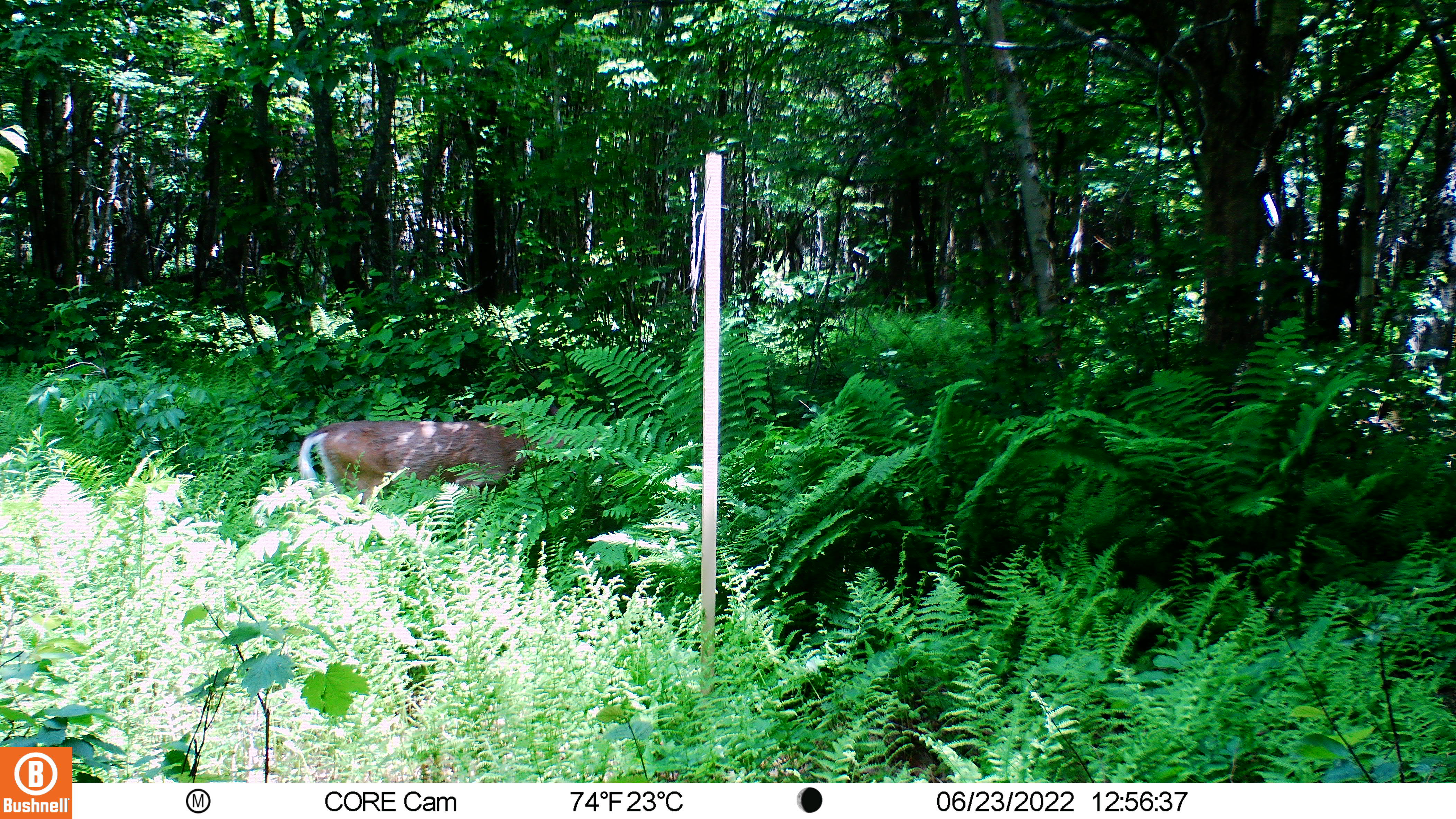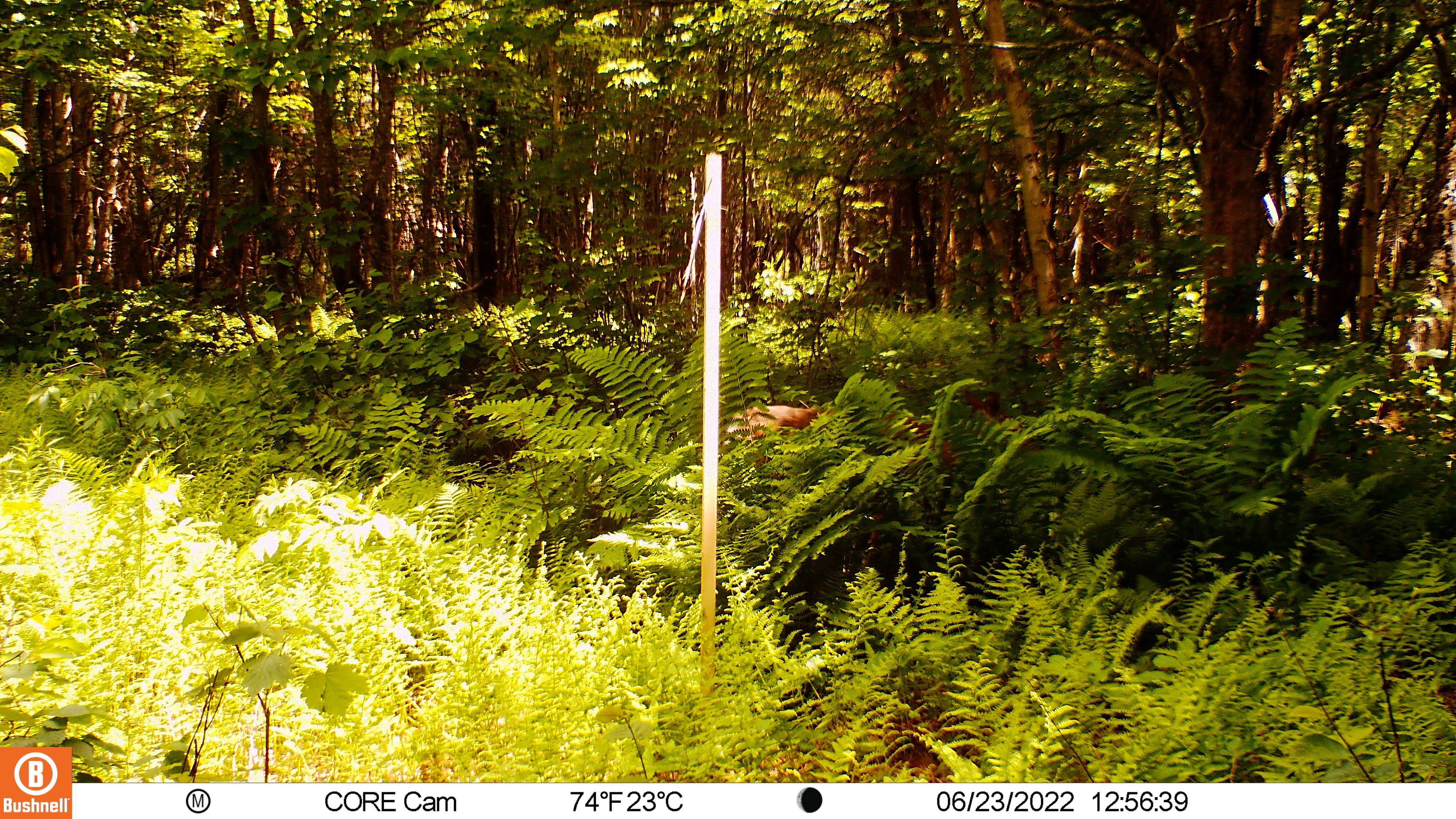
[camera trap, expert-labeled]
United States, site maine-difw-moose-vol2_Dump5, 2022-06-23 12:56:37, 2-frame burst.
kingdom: Animalia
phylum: Chordata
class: Mammalia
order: Artiodactyla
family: Cervidae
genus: Odocoileus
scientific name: Odocoileus virginianus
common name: white-tailed deer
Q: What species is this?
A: White-tailed deer (Odocoileus virginianus).